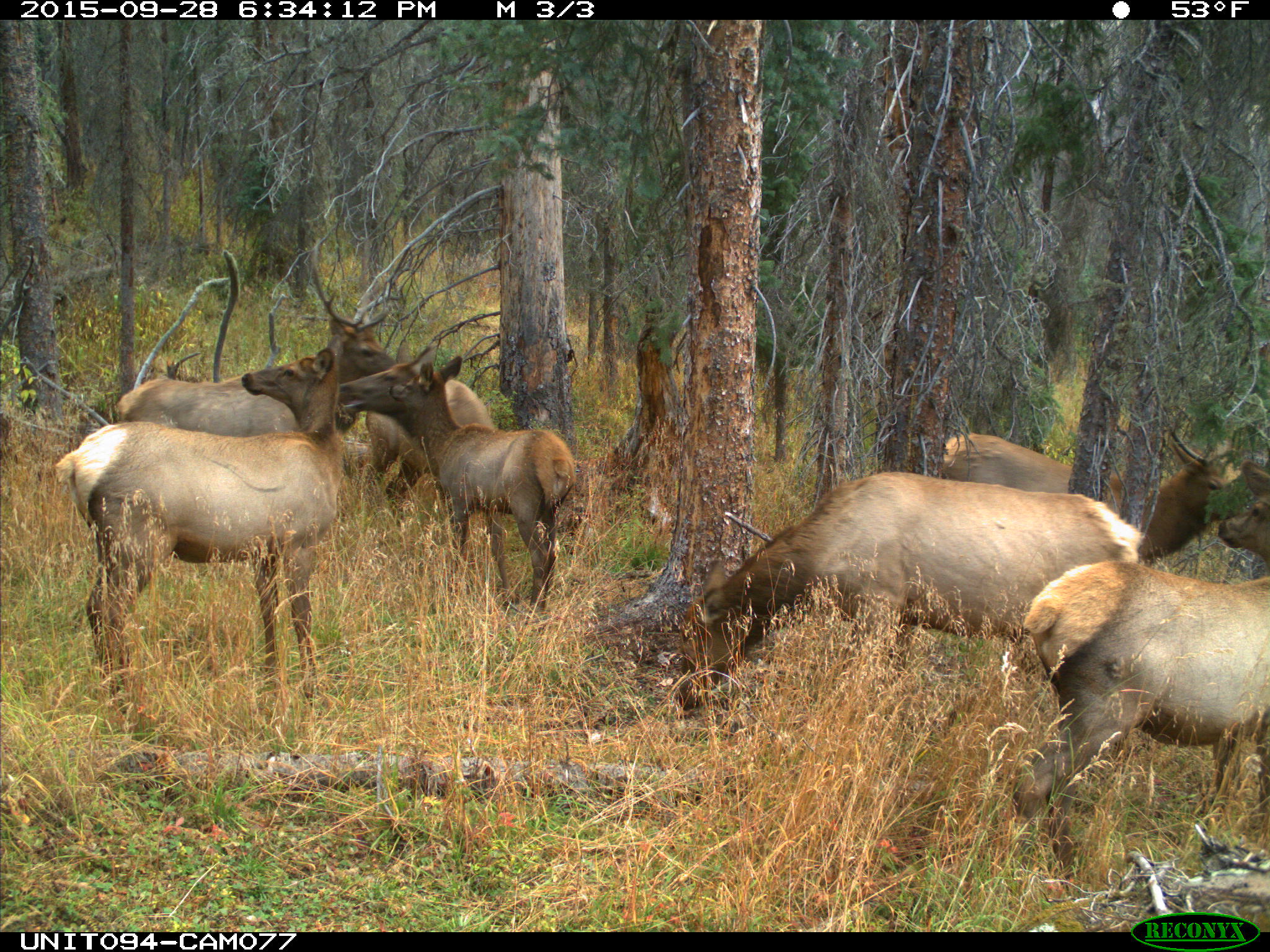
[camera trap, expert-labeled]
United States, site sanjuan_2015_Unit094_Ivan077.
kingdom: Animalia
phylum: Chordata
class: Mammalia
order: Artiodactyla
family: Cervidae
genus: Cervus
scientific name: Cervus elaphus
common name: red deer